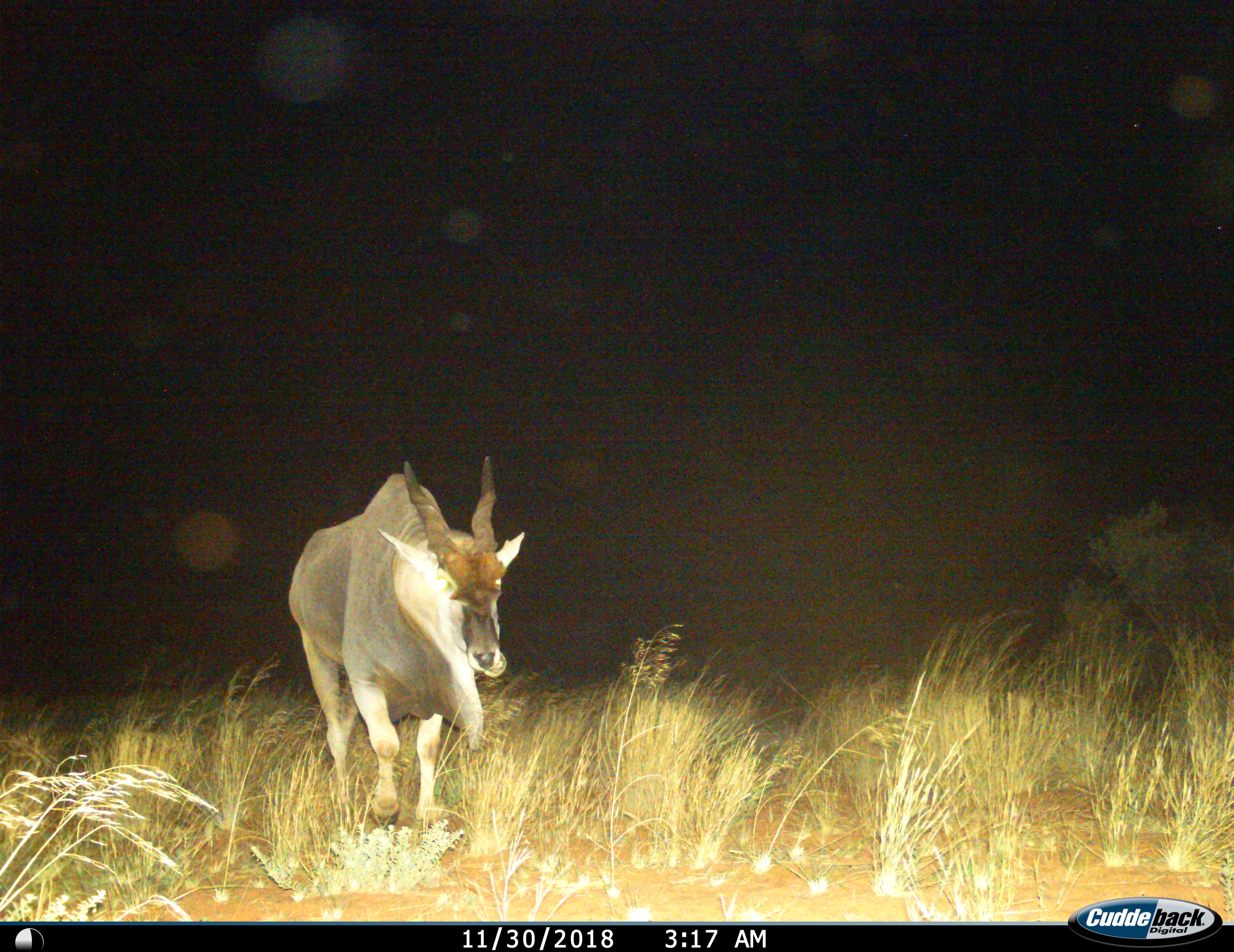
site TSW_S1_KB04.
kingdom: Animalia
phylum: Chordata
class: Mammalia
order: Artiodactyla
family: Bovidae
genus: Tragelaphus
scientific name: Tragelaphus oryx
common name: eland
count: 1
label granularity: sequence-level